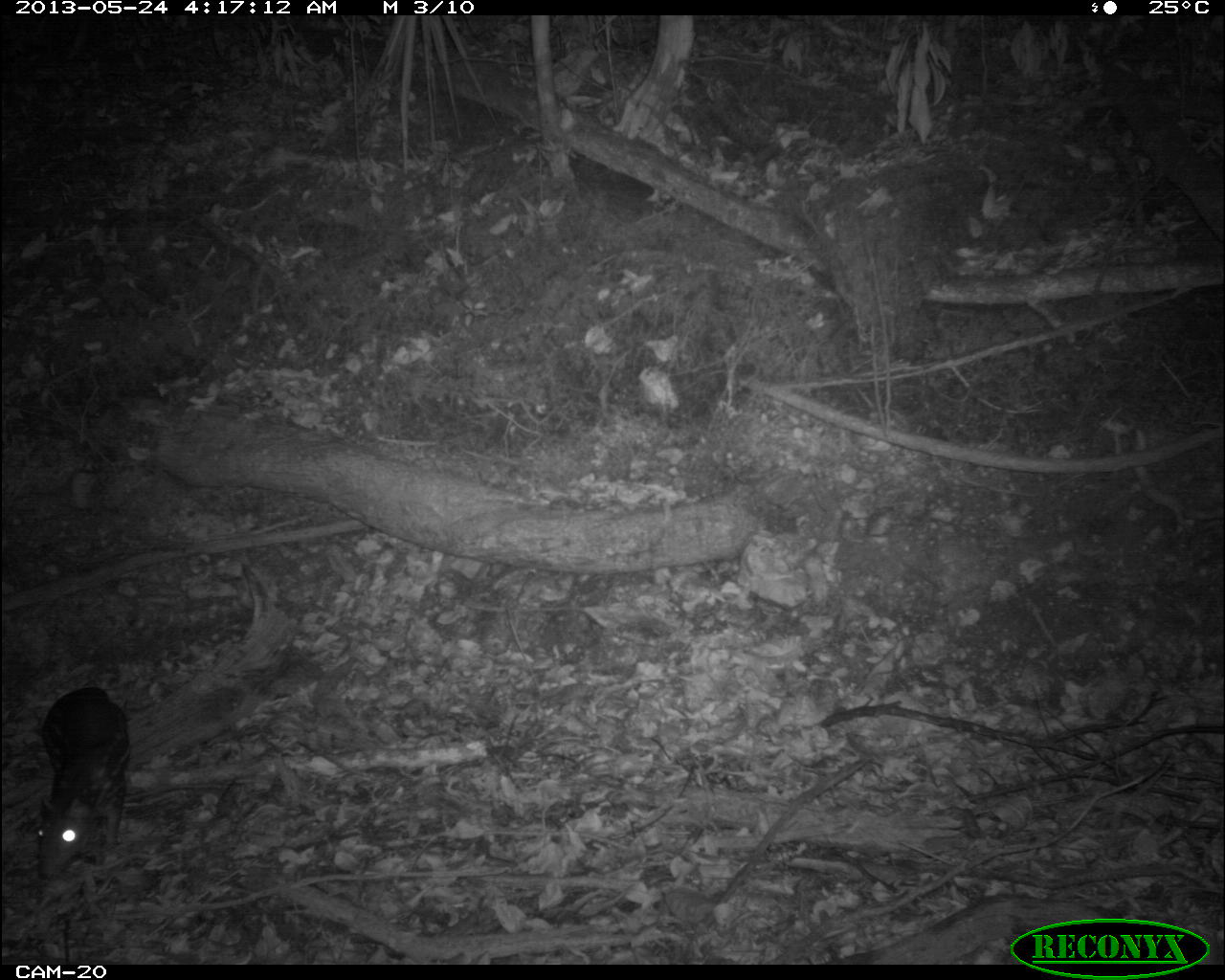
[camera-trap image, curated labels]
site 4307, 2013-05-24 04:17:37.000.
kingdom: Animalia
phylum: Chordata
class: Mammalia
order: Rodentia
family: Cuniculidae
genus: Cuniculus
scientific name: Cuniculus paca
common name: lowland paca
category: agouti paca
Agouti paca (lowland paca) (Cuniculus paca), count 1.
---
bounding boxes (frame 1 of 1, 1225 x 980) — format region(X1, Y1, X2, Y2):
agouti paca: region(35, 687, 130, 879)